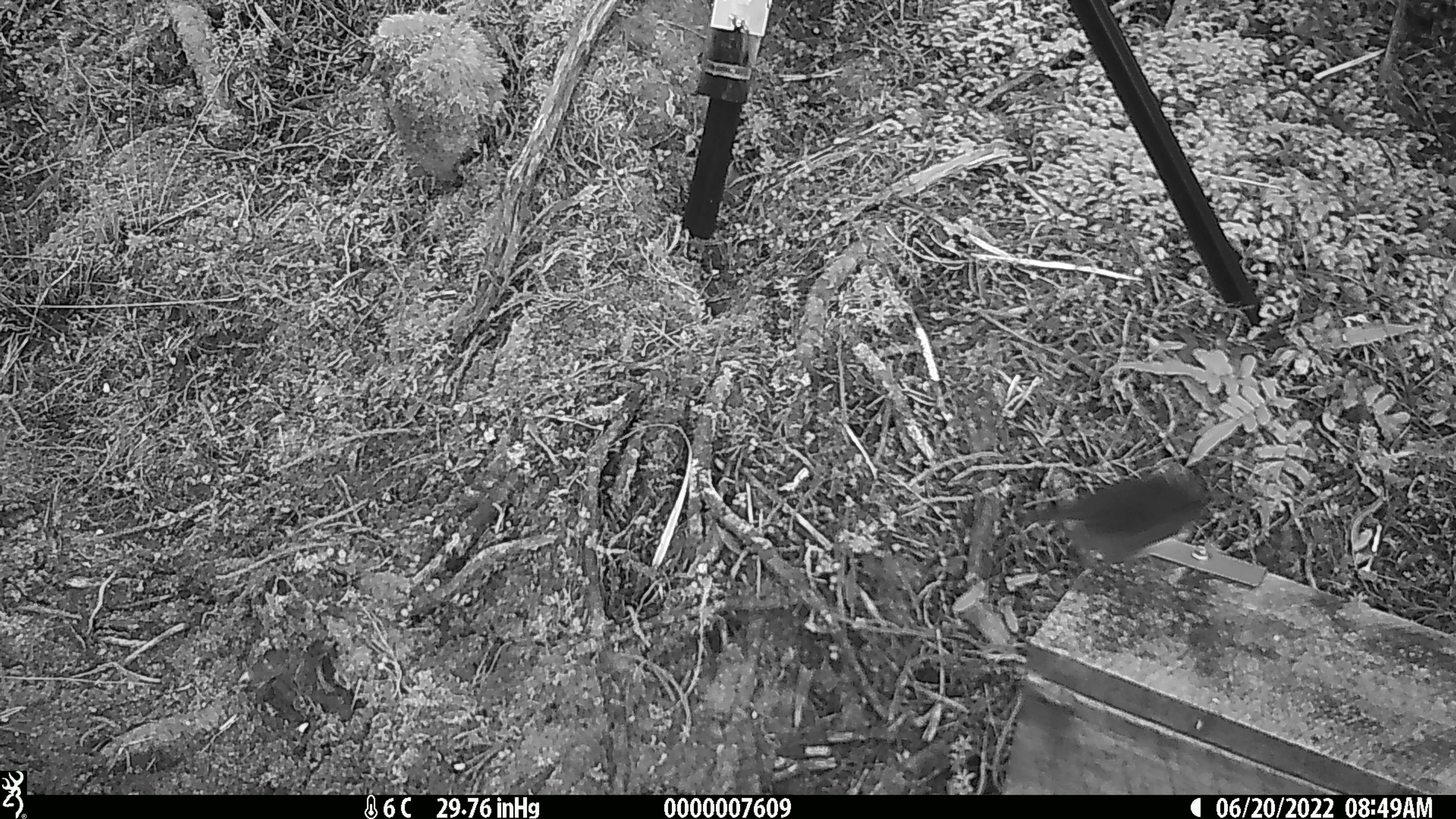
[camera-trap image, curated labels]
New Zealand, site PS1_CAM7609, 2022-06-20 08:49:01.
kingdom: Animalia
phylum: Chordata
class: Aves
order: Passeriformes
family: Petroicidae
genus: Petroica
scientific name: Petroica australis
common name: new zealand robin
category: robin